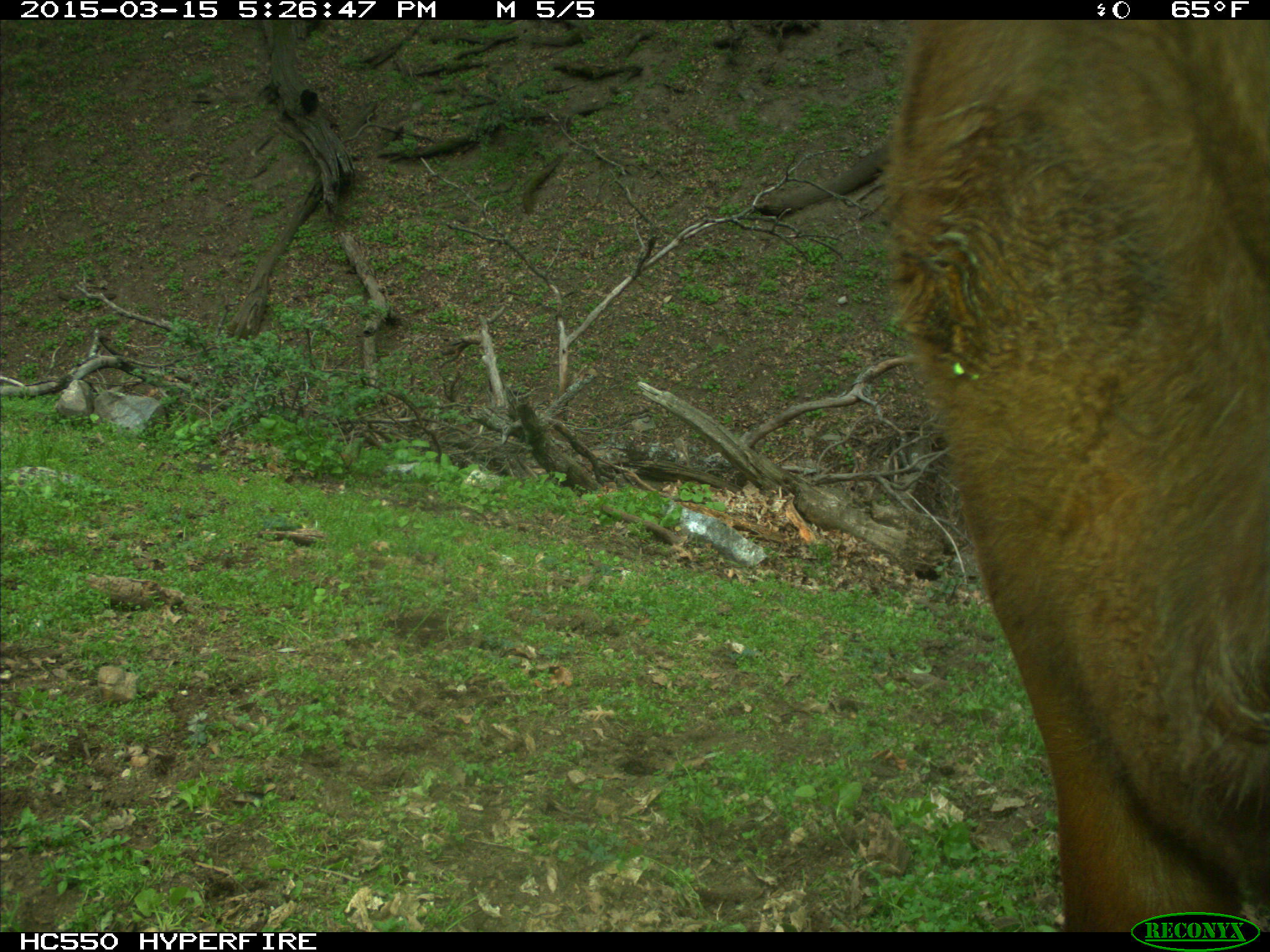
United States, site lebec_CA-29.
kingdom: Animalia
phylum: Chordata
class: Mammalia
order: Artiodactyla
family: Bovidae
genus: Bos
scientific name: Bos taurus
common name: domestic cow